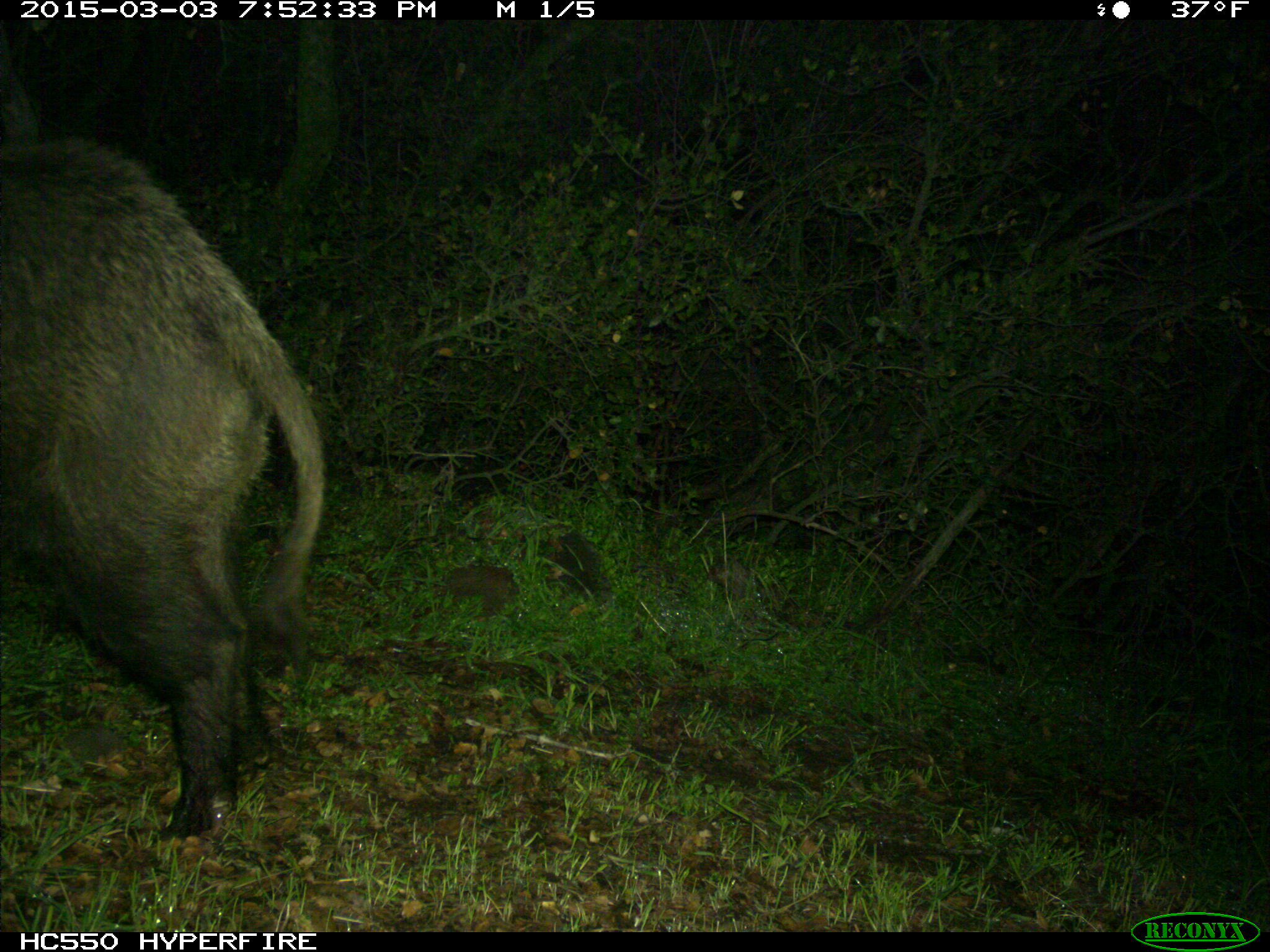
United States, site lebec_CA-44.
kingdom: Animalia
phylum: Chordata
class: Mammalia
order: Artiodactyla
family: Suidae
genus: Sus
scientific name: Sus scrofa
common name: wild boar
Sus scrofa (wild boar).